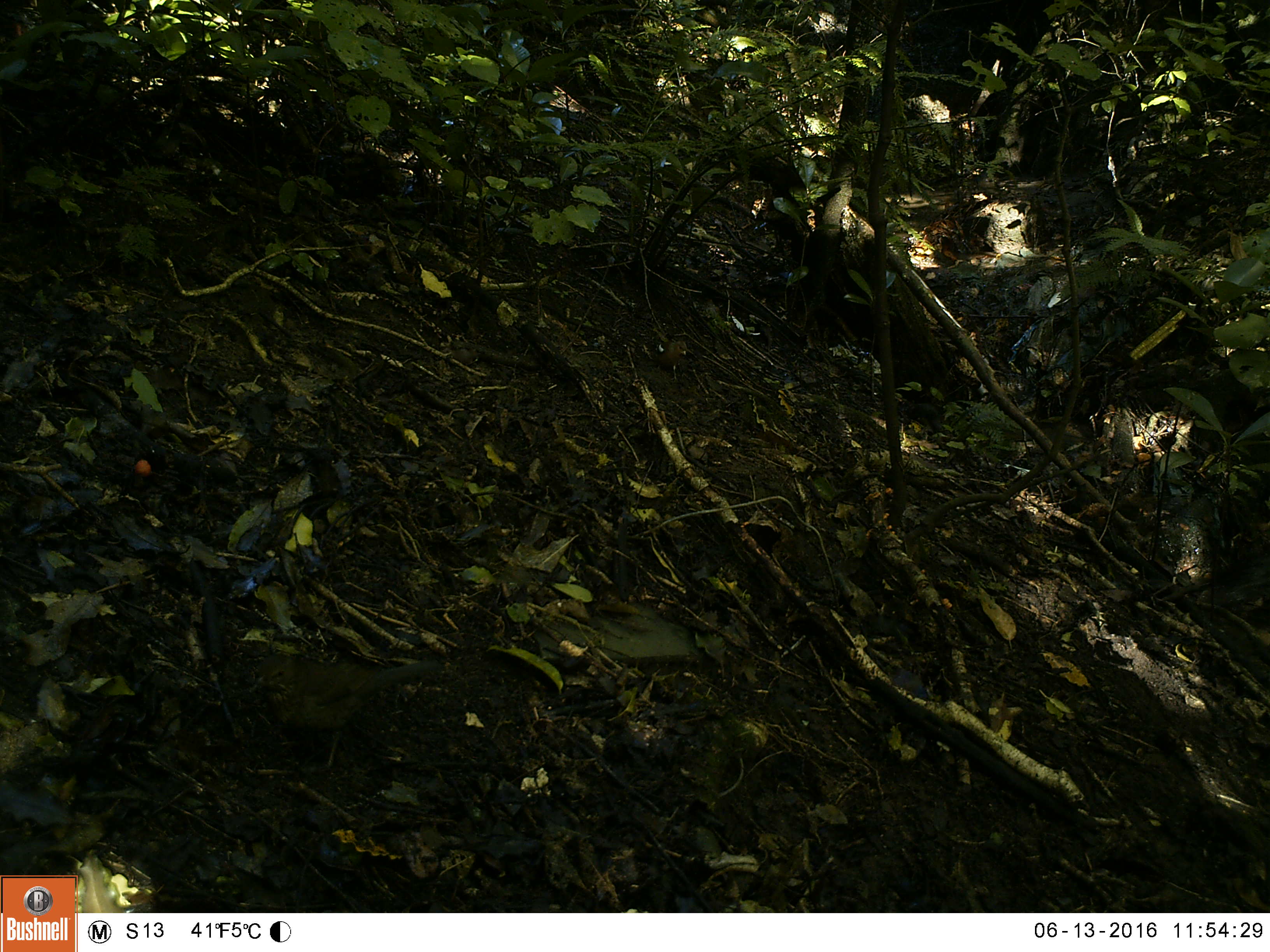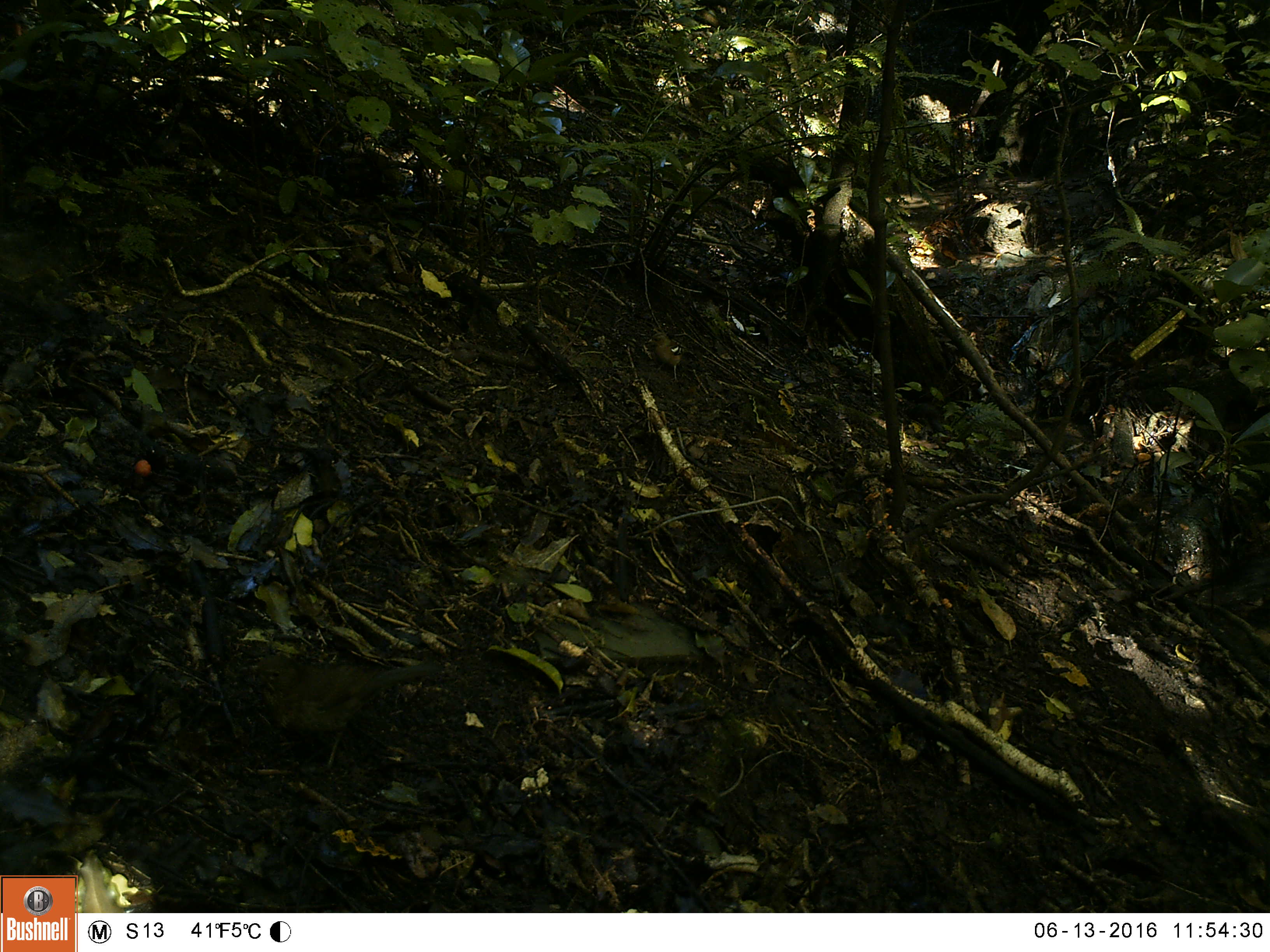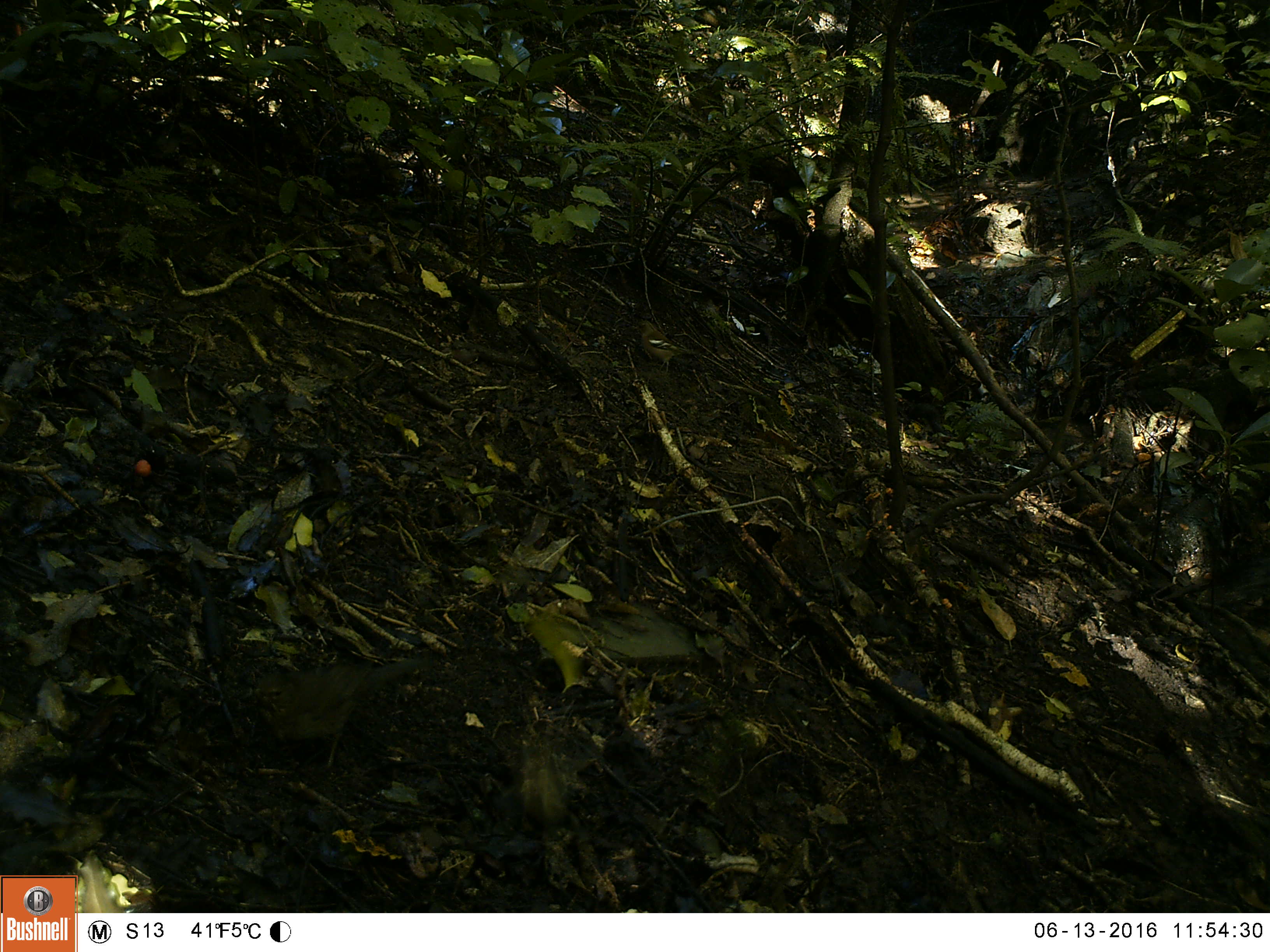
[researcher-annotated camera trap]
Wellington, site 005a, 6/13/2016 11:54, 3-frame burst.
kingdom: Animalia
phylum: Chordata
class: Aves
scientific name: Aves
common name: bird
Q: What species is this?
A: Bird (Aves).